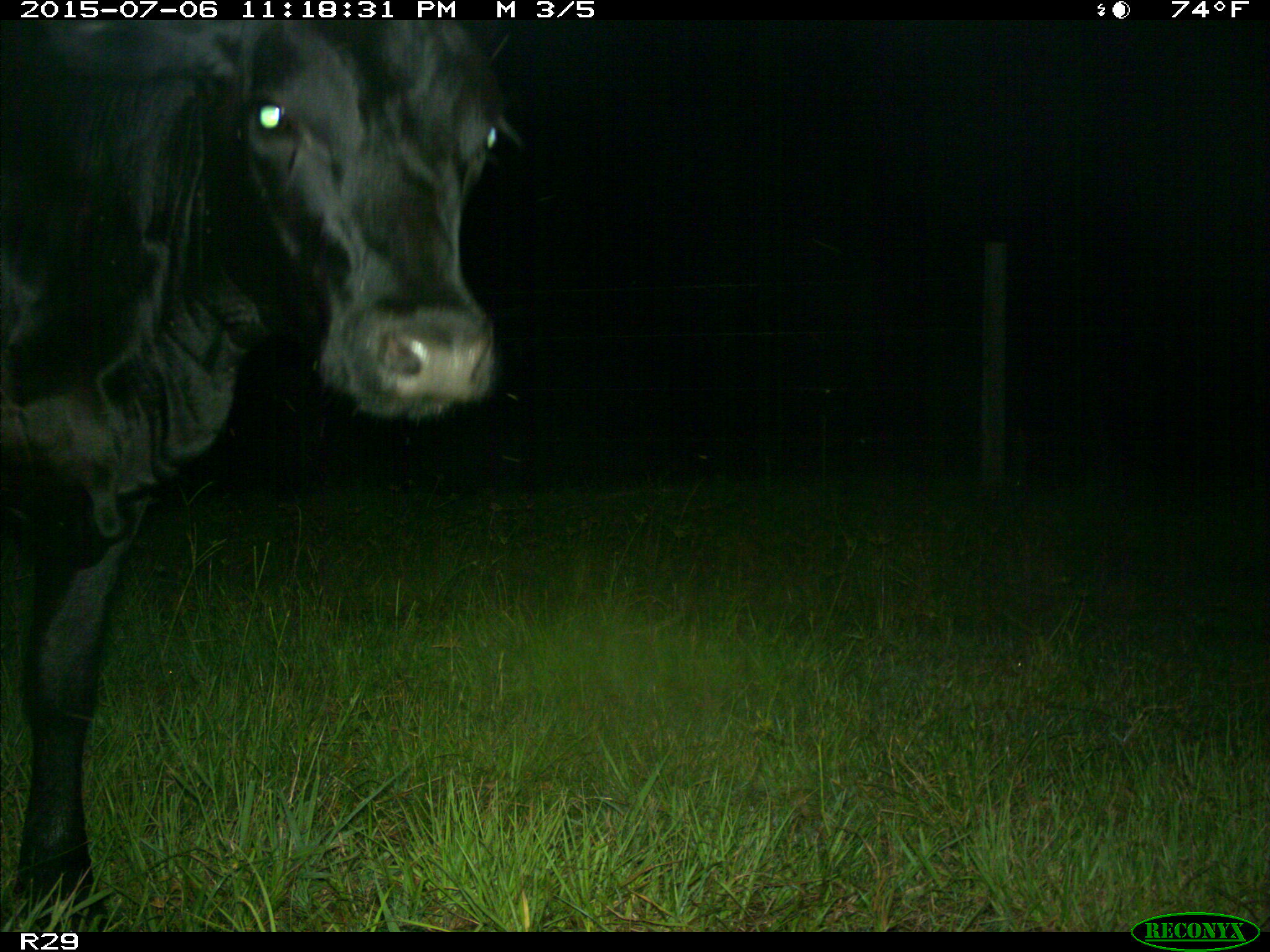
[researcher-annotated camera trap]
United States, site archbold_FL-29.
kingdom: Animalia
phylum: Chordata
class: Mammalia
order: Artiodactyla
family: Bovidae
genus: Bos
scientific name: Bos taurus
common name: domestic cow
Bos taurus (domestic cow).